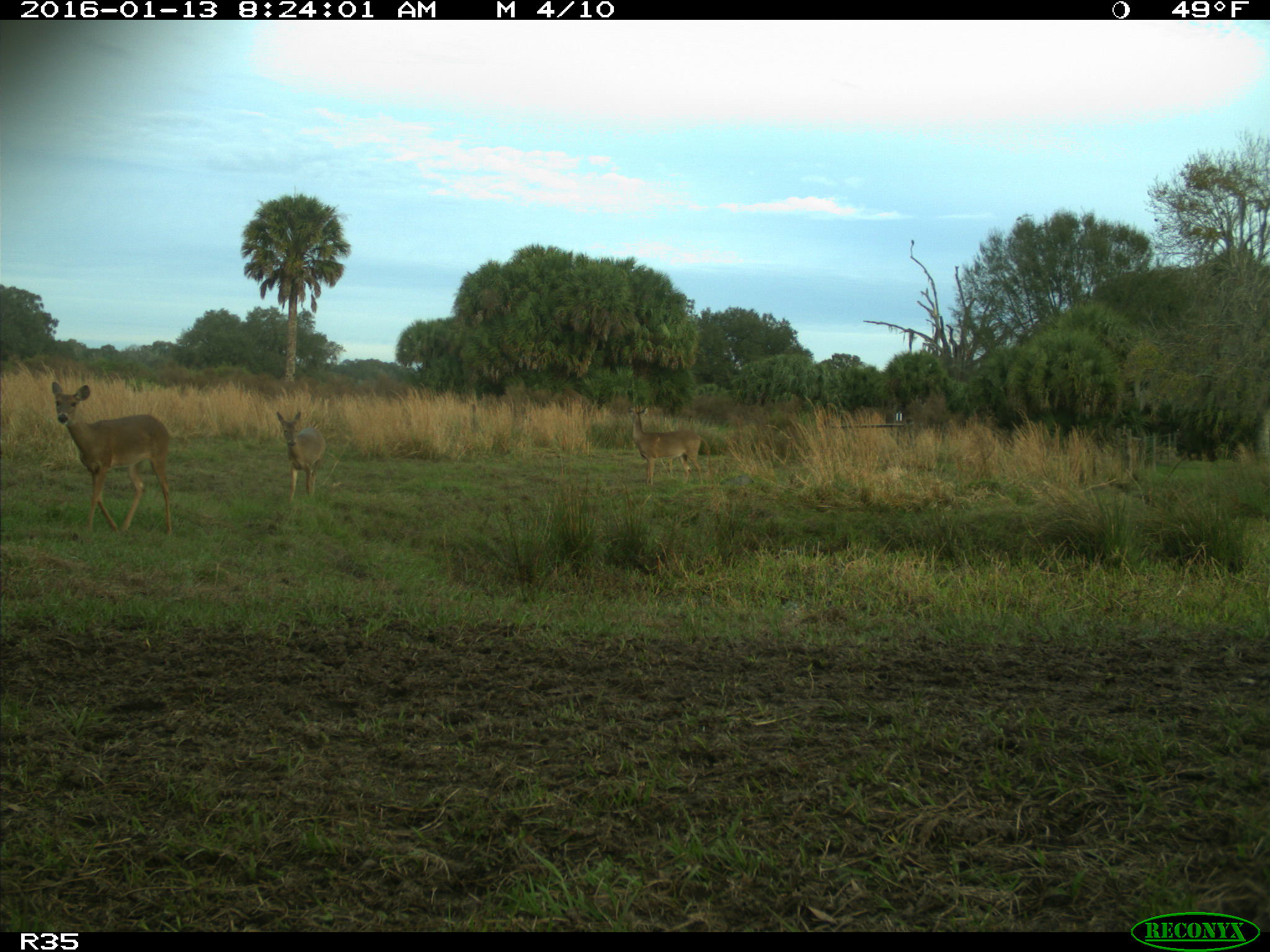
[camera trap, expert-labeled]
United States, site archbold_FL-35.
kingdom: Animalia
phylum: Chordata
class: Mammalia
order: Artiodactyla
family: Cervidae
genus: Odocoileus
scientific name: Odocoileus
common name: deer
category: unidentified deer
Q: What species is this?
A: Unidentified deer (deer) (Odocoileus).